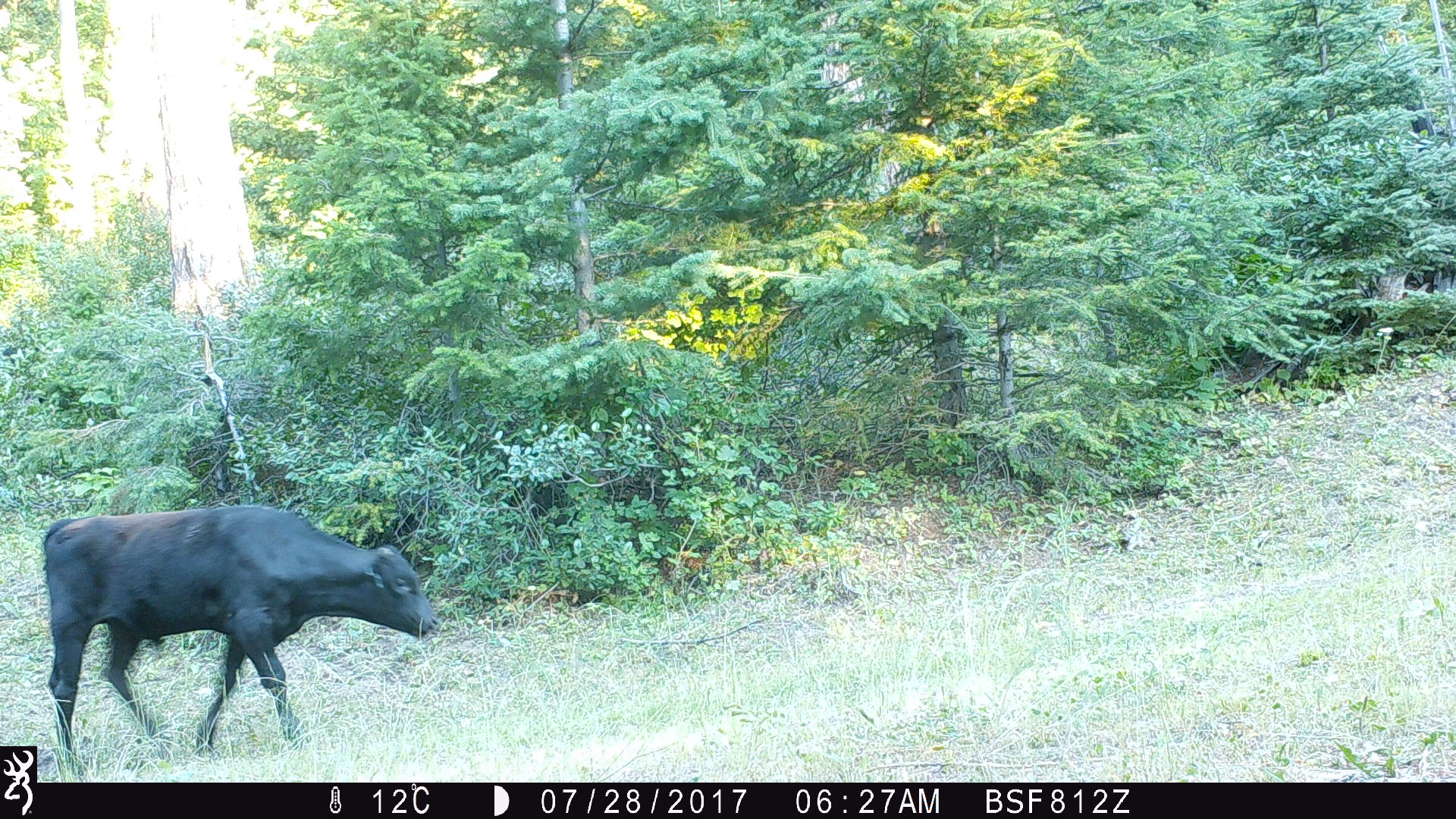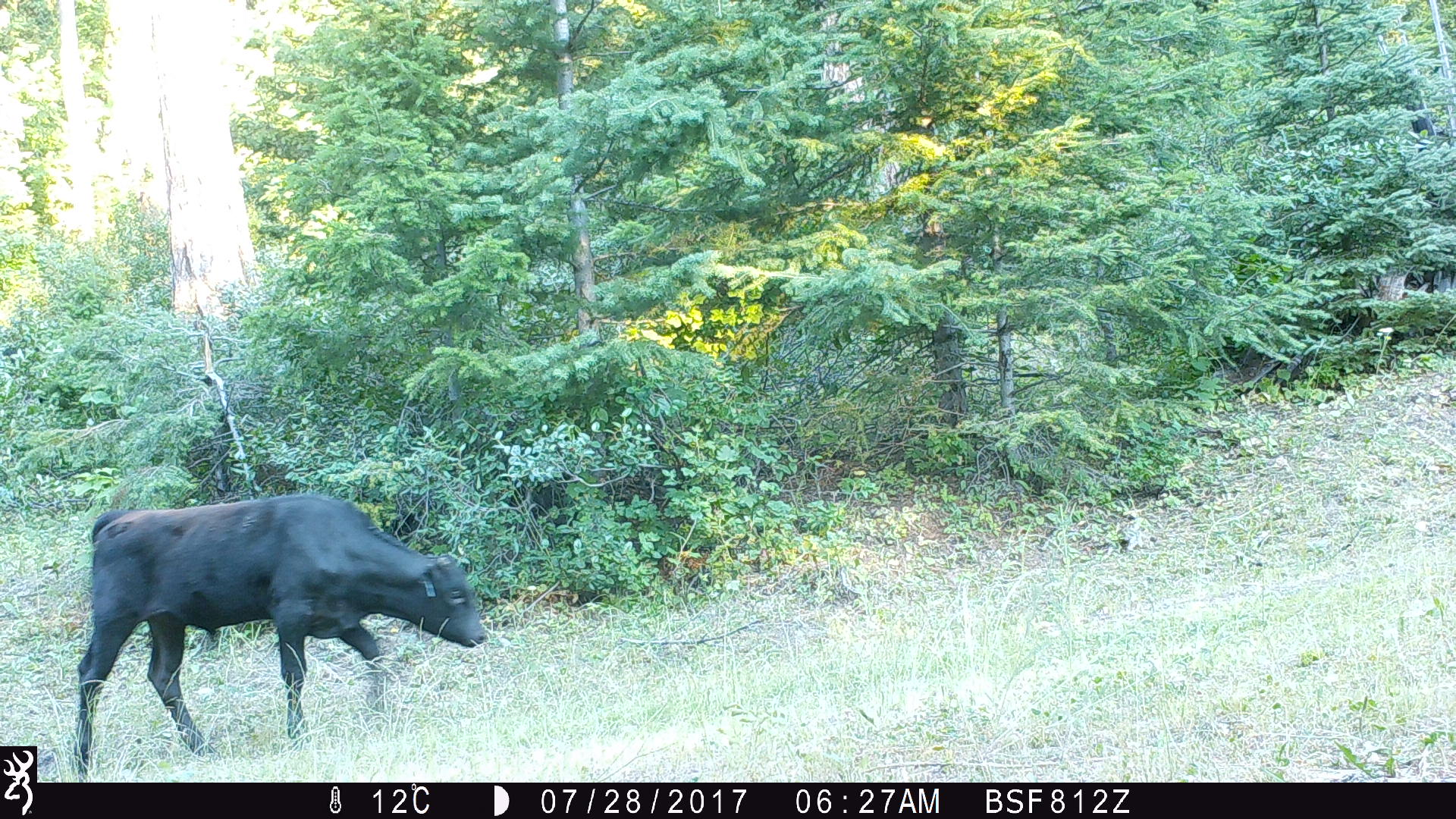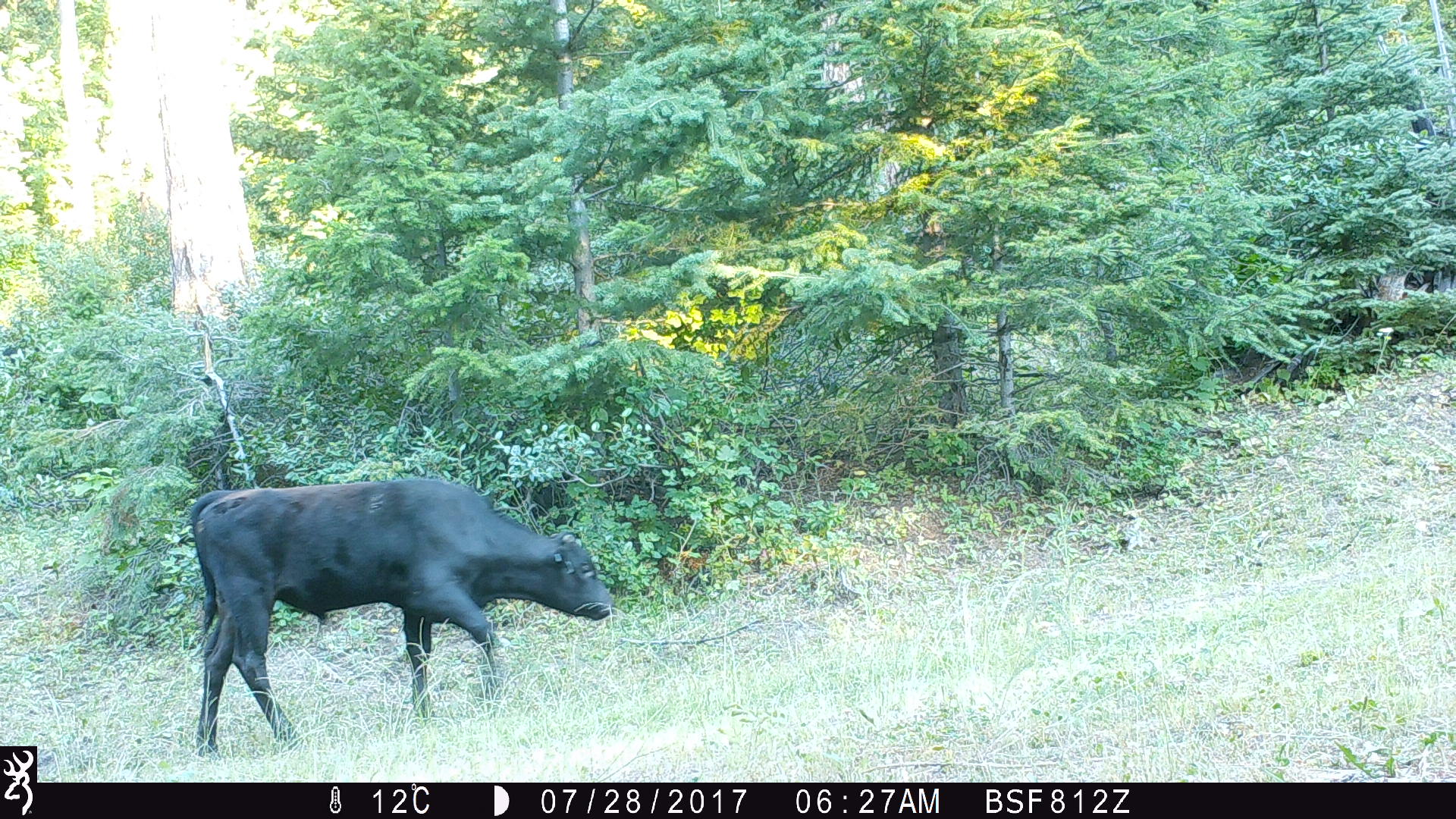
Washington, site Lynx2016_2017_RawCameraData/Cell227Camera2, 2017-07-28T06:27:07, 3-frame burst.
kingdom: Animalia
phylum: Chordata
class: Mammalia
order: Artiodactyla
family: Bovidae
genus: Bos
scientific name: Bos taurus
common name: domestic cattle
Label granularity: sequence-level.